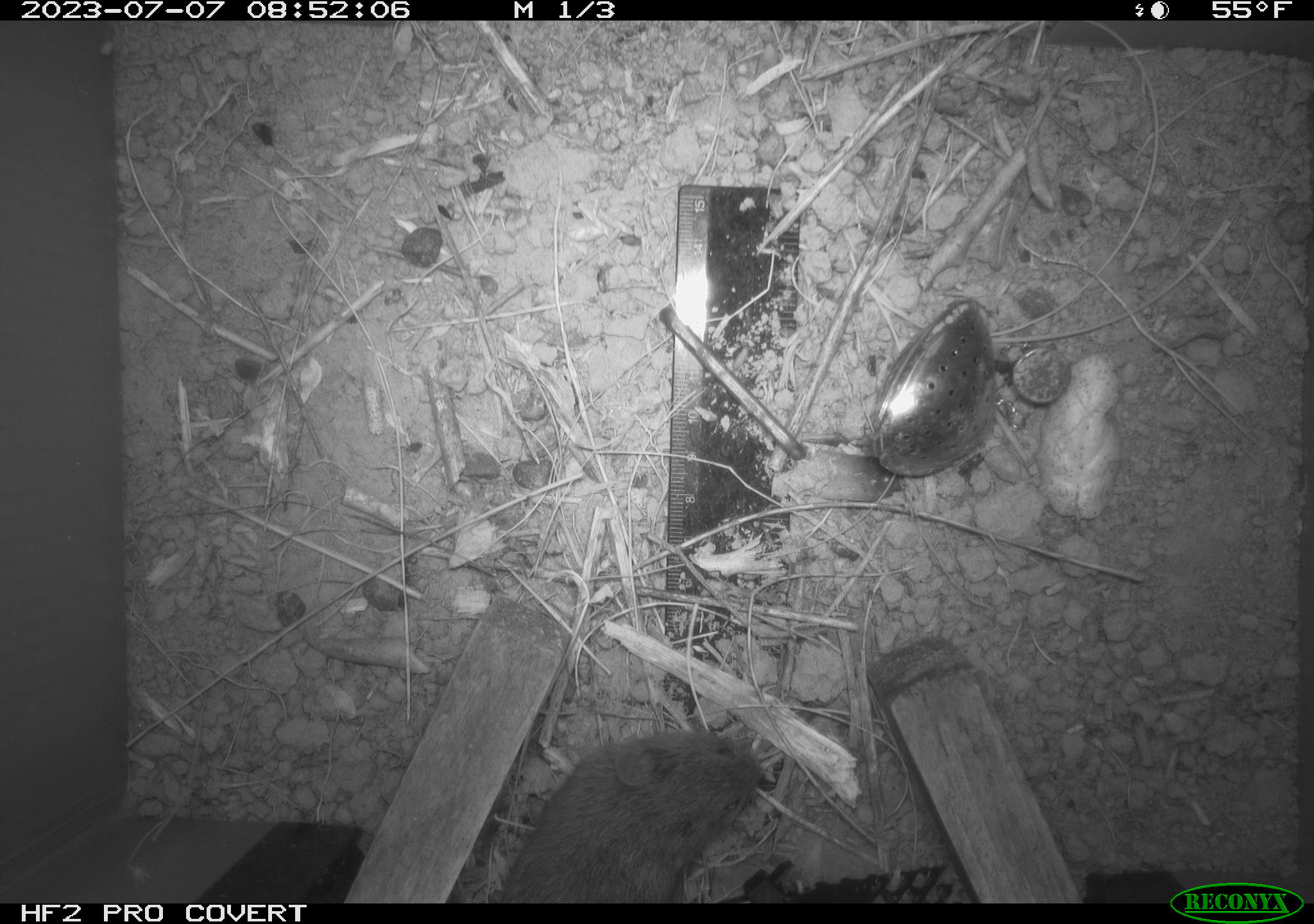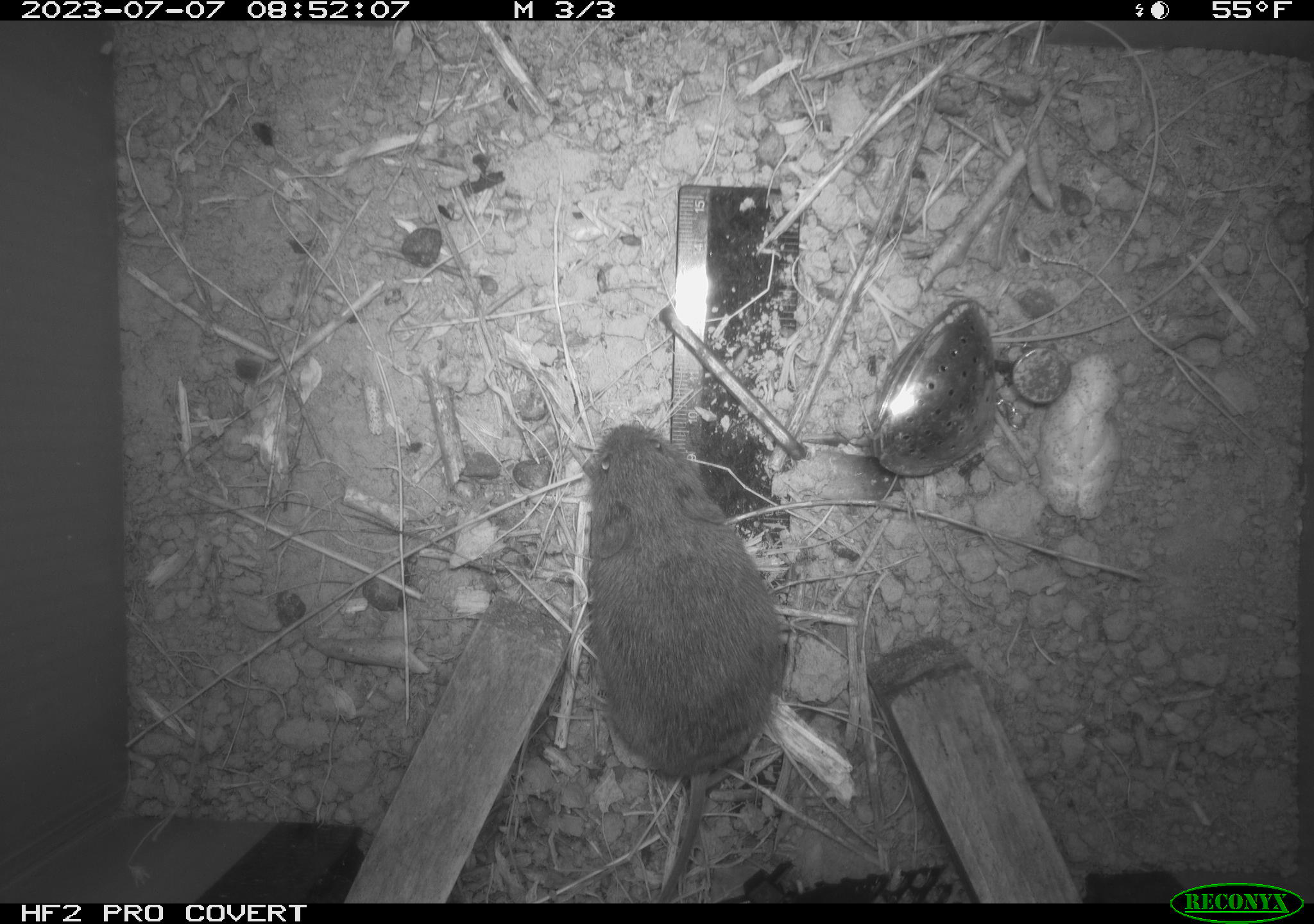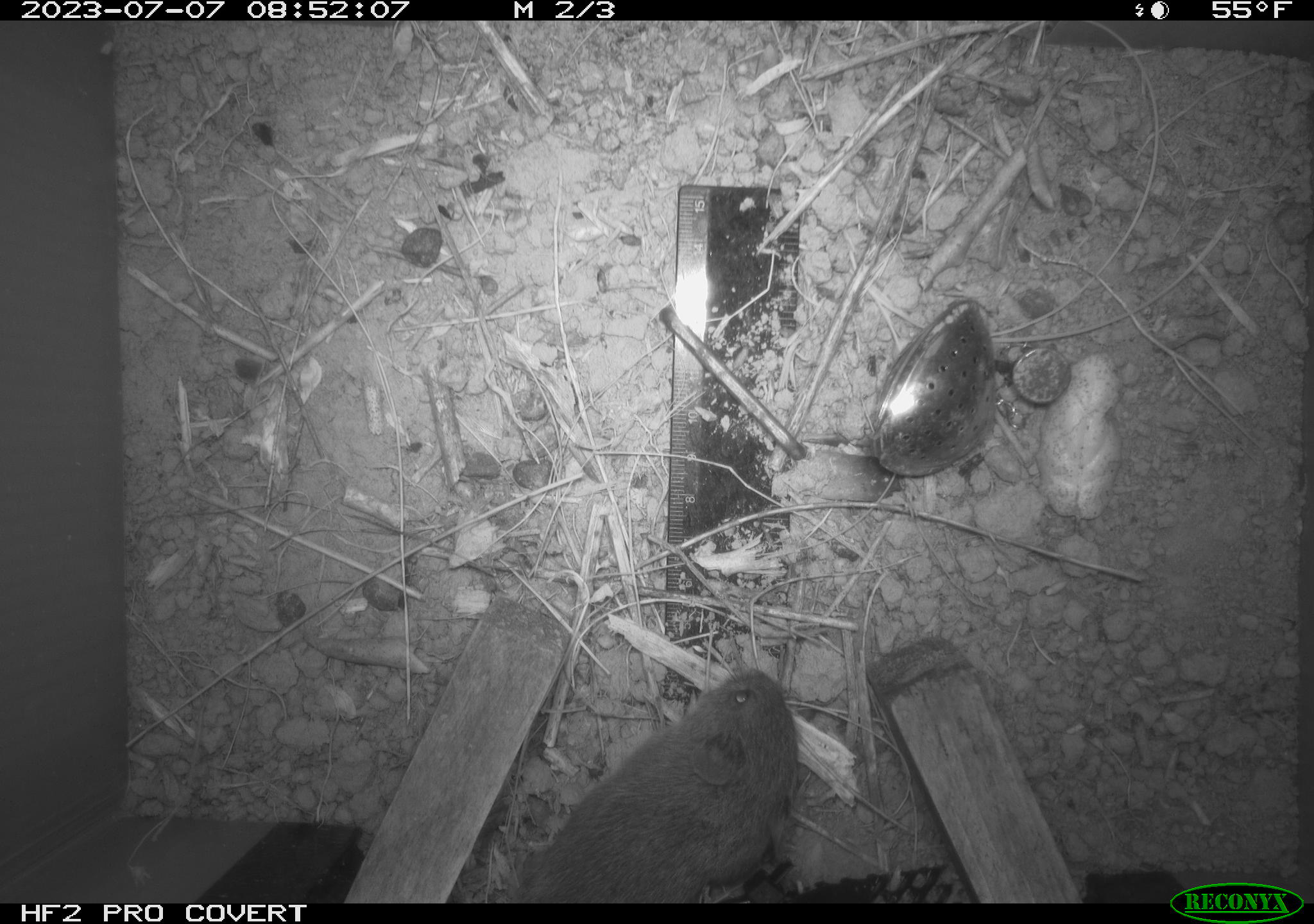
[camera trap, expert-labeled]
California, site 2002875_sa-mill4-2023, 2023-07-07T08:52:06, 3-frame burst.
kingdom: Animalia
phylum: Chordata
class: Mammalia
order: Rodentia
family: Cricetidae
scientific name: Arvicolinae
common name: voles, lemmings, and muskrats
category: arvicolinae subfamily